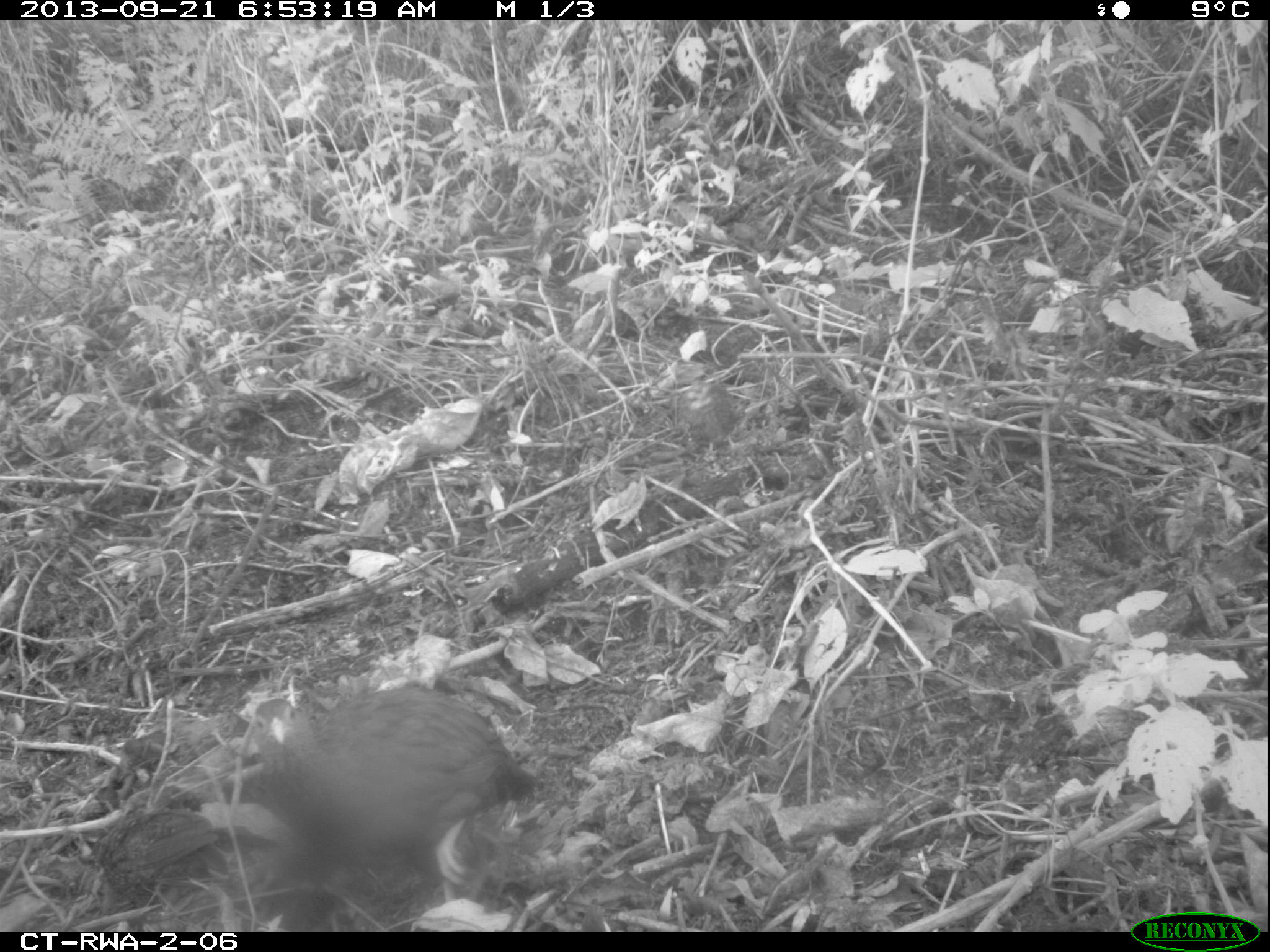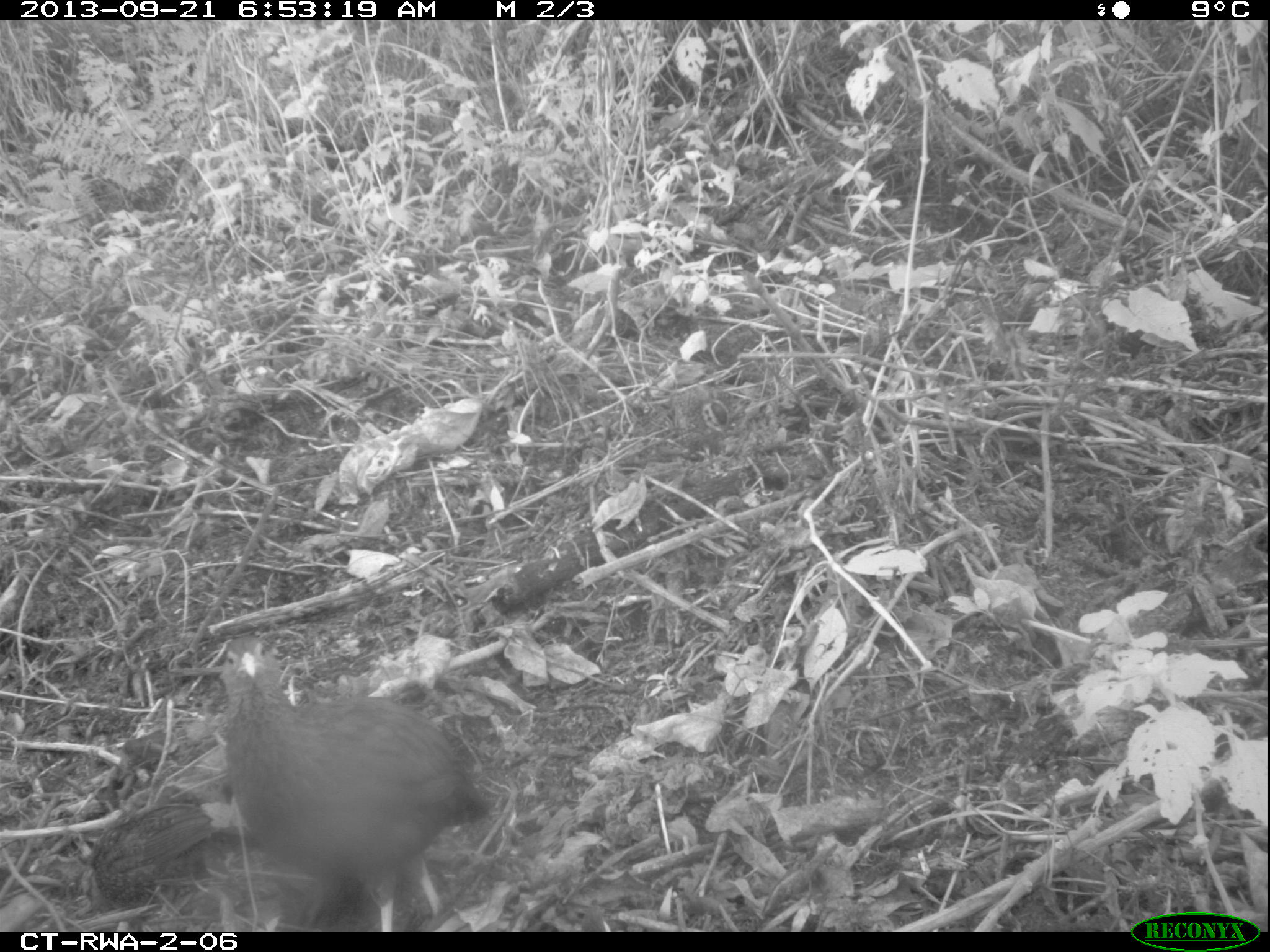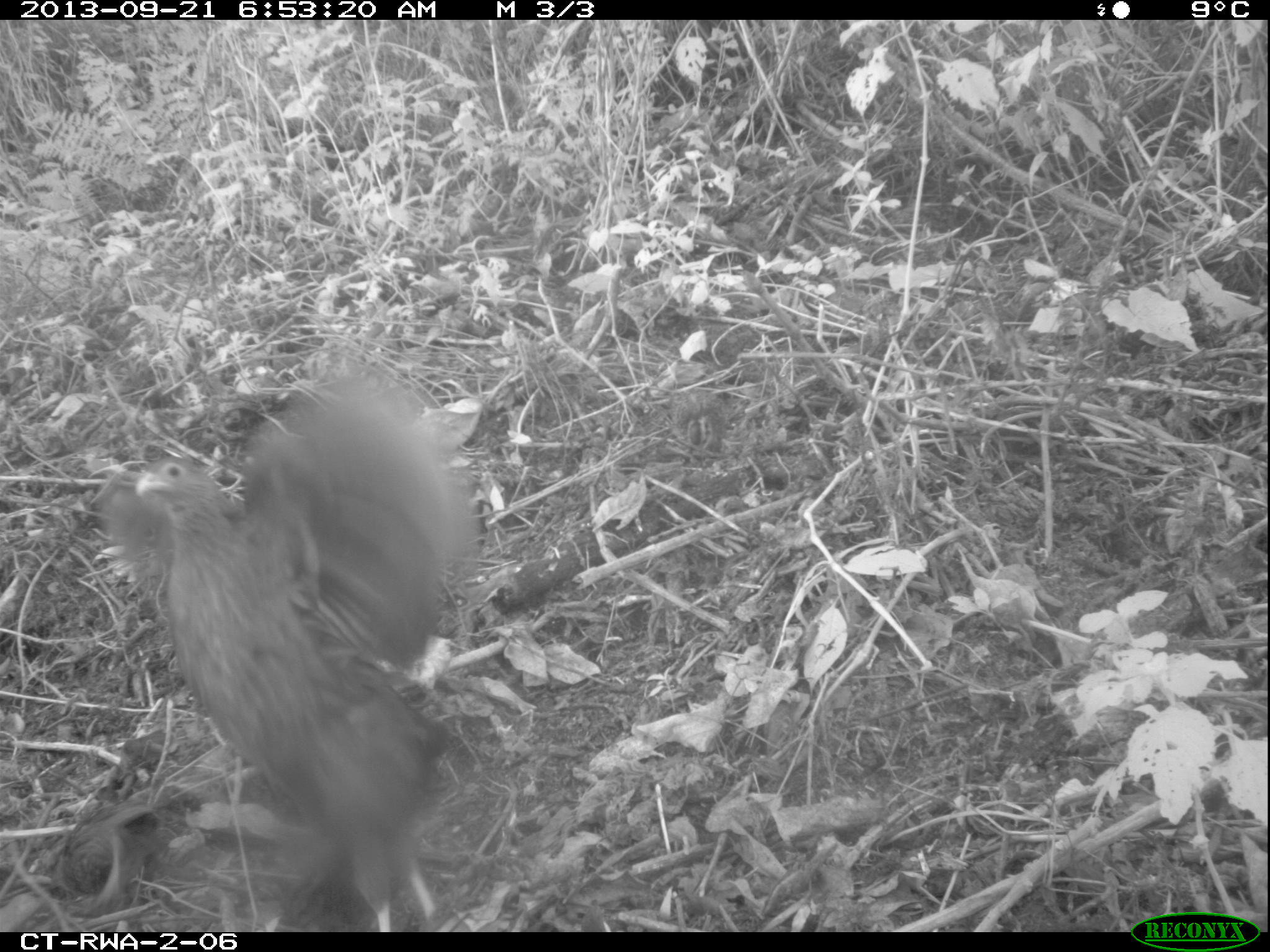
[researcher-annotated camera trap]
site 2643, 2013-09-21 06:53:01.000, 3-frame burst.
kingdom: Animalia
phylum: Chordata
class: Aves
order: Galliformes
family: Phasianidae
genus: Pternistis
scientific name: Pternistis nobilis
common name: handsome francolin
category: francolinus nobilis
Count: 5.